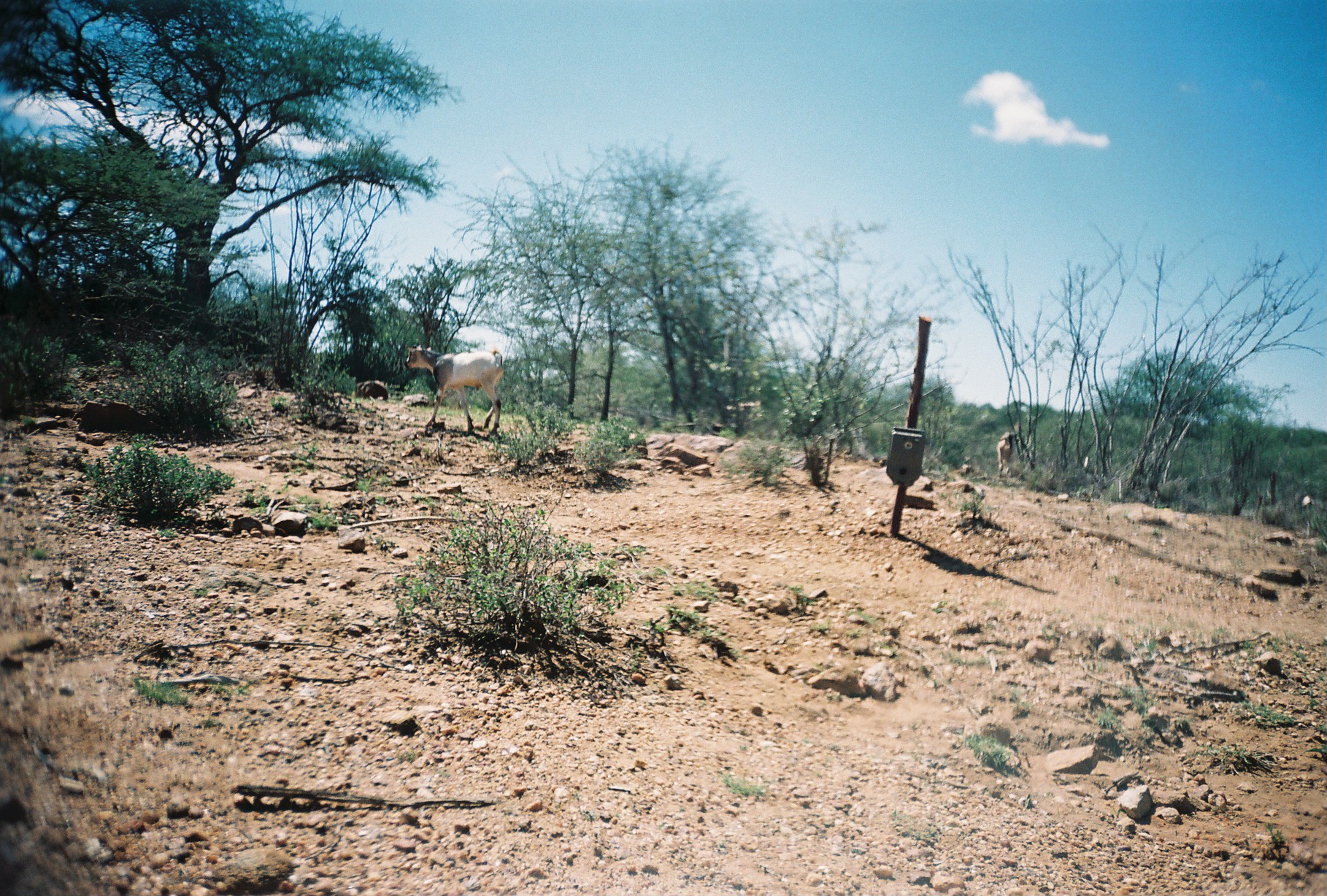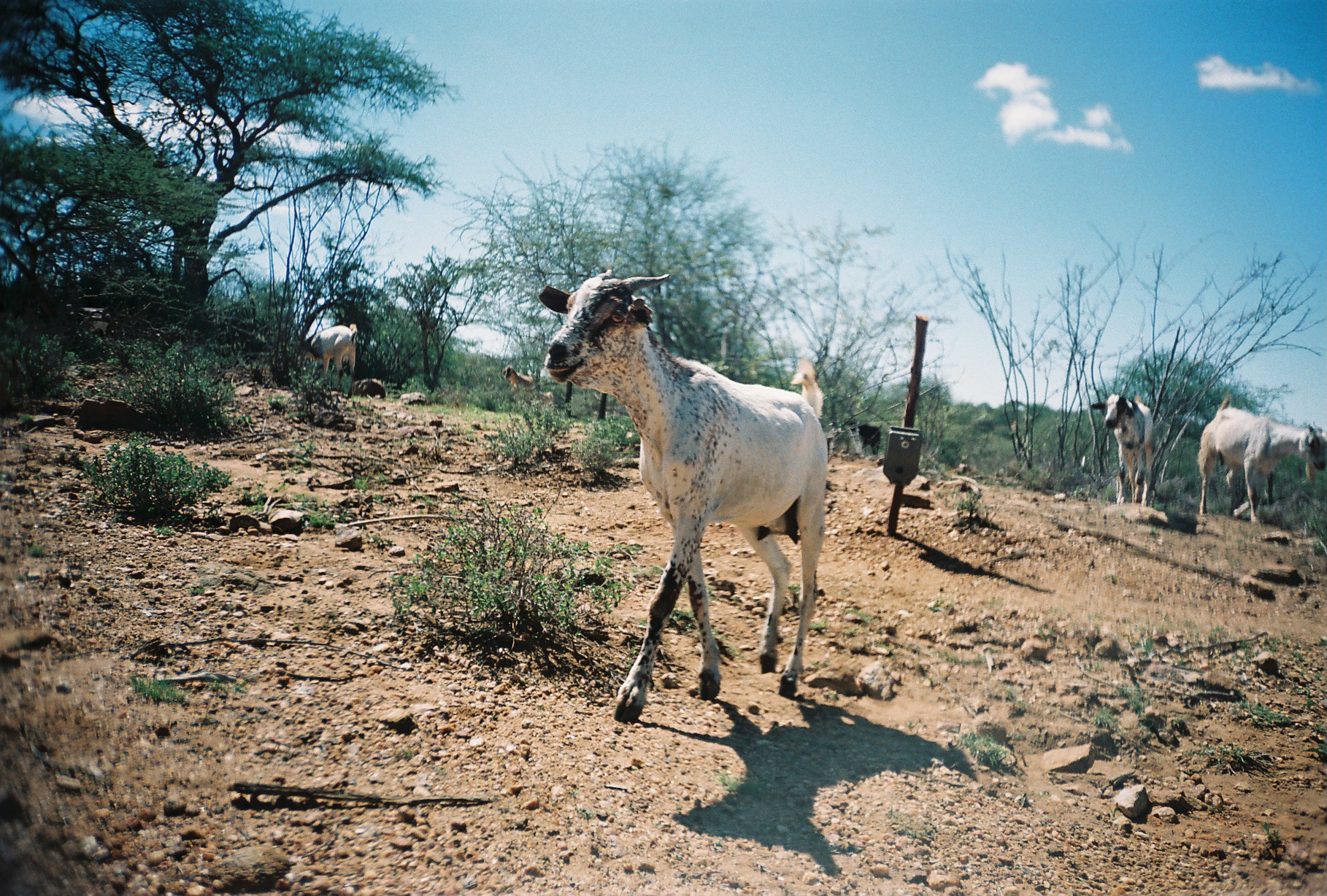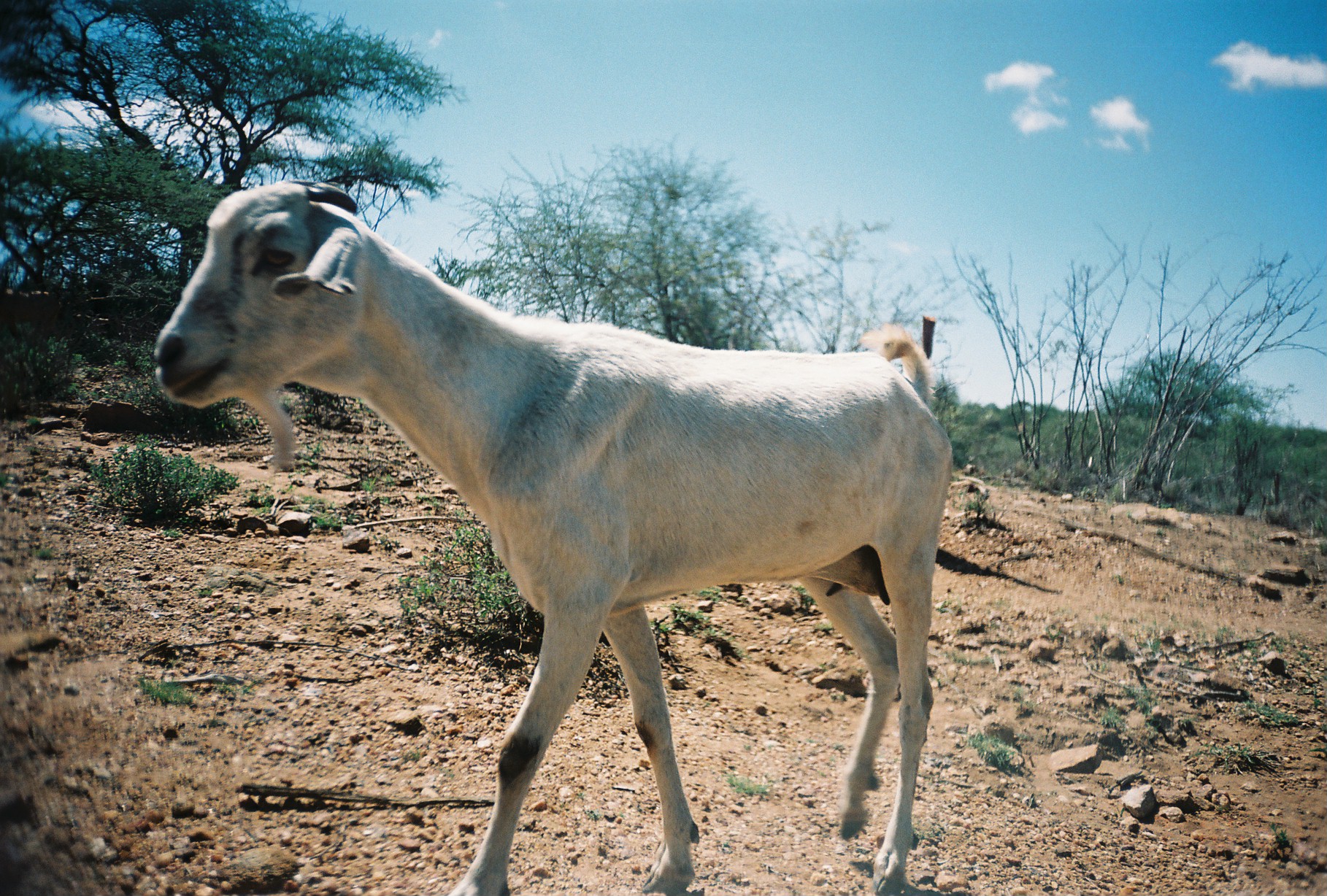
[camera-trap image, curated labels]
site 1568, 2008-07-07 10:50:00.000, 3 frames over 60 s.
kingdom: Animalia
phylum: Chordata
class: Mammalia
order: Artiodactyla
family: Bovidae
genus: Capra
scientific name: Capra aegagrus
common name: wild goat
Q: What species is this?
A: Capra aegagrus (wild goat).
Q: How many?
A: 4.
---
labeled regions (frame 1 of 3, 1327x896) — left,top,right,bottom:
capra aegagrus: 404,342,504,439; 996,431,1016,480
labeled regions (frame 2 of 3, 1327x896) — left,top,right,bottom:
capra aegagrus: 535,264,830,727; 1197,393,1326,523; 1089,394,1157,506; 295,323,357,399; 844,418,882,456; 500,363,534,403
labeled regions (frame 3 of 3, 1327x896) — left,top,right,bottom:
capra aegagrus: 153,177,953,893; 0,284,61,351